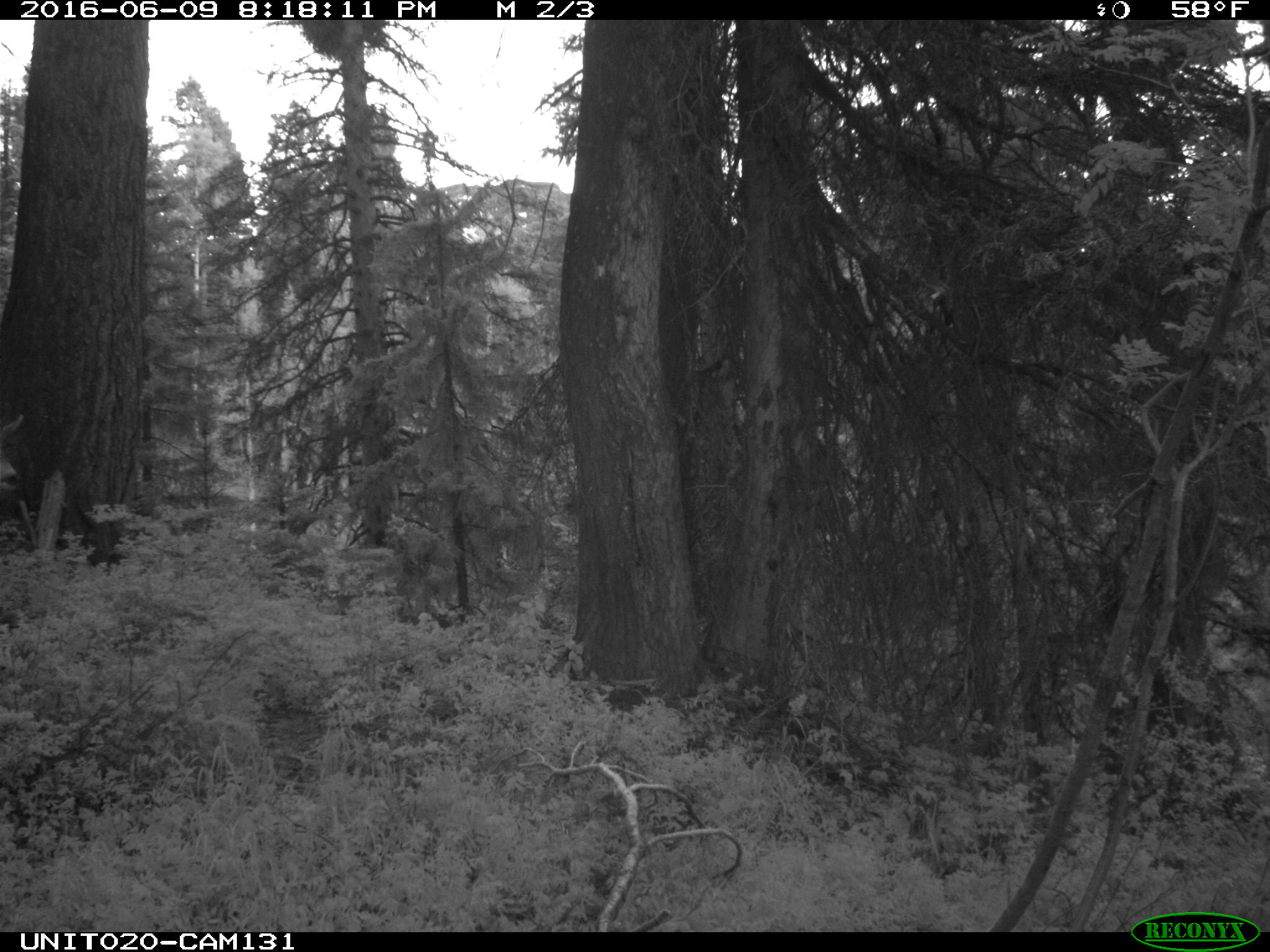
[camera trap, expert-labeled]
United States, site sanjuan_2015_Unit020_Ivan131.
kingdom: Animalia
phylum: Chordata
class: Mammalia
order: Artiodactyla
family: Cervidae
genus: Odocoileus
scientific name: Odocoileus hemionus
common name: mule deer